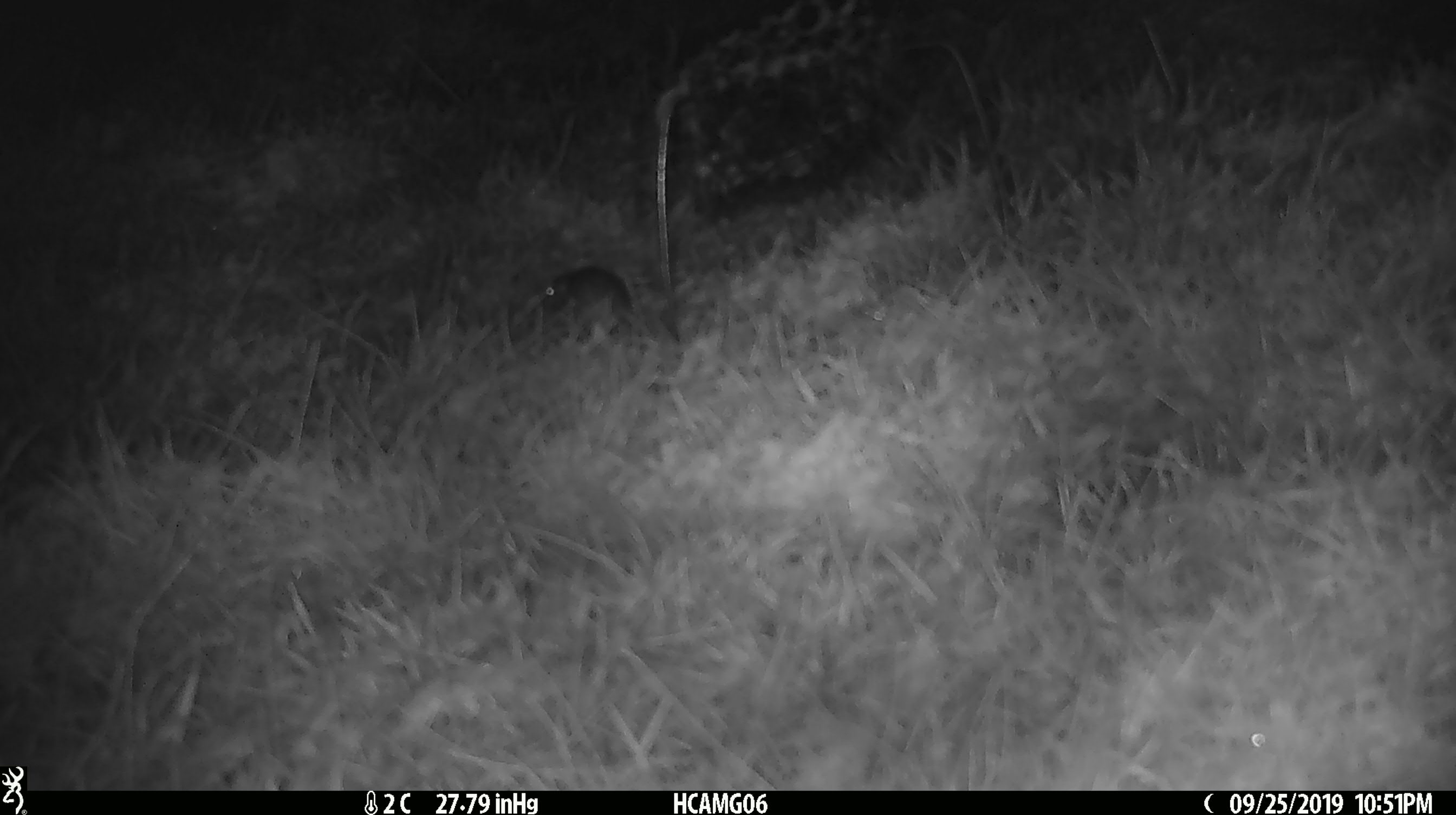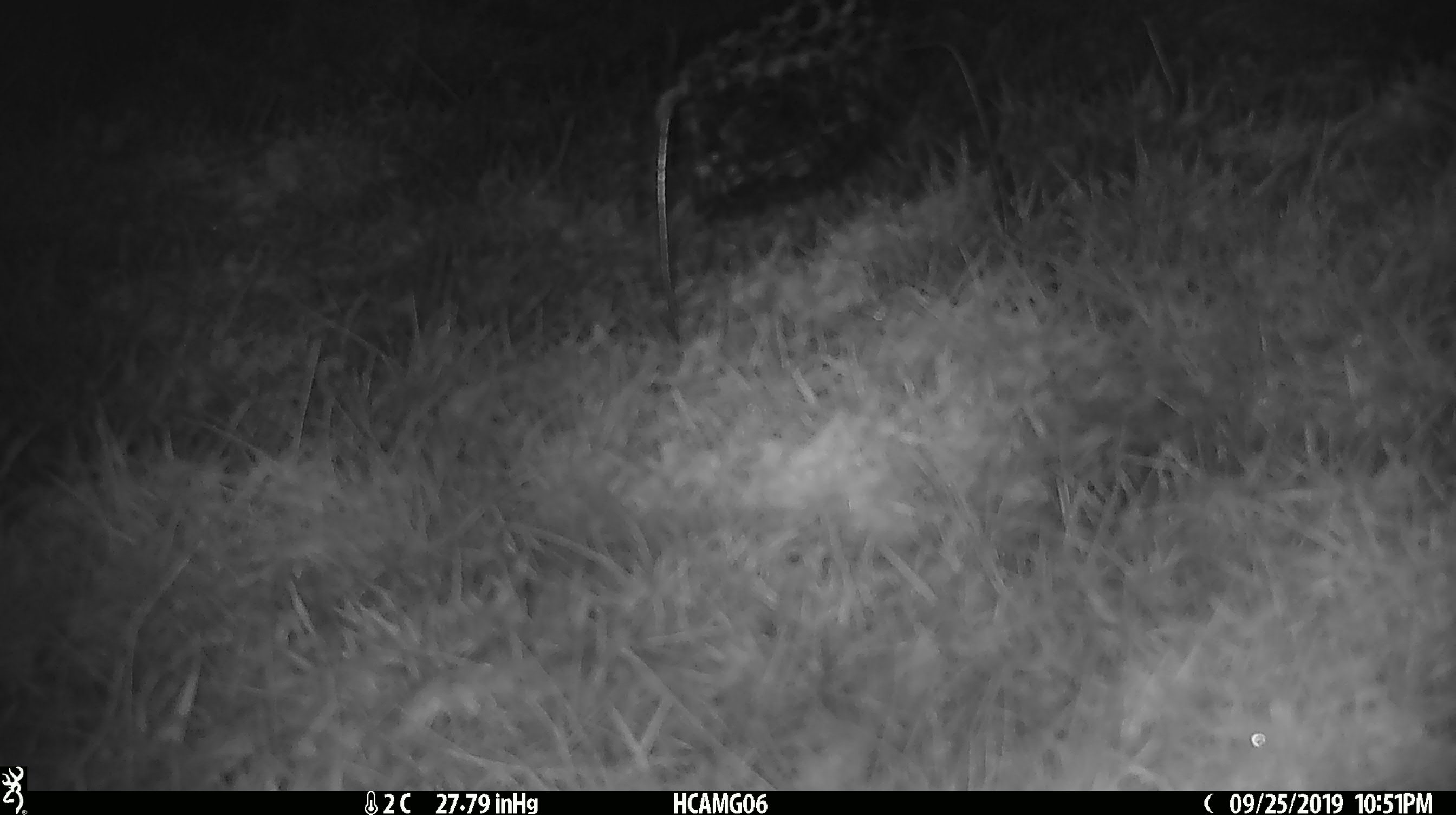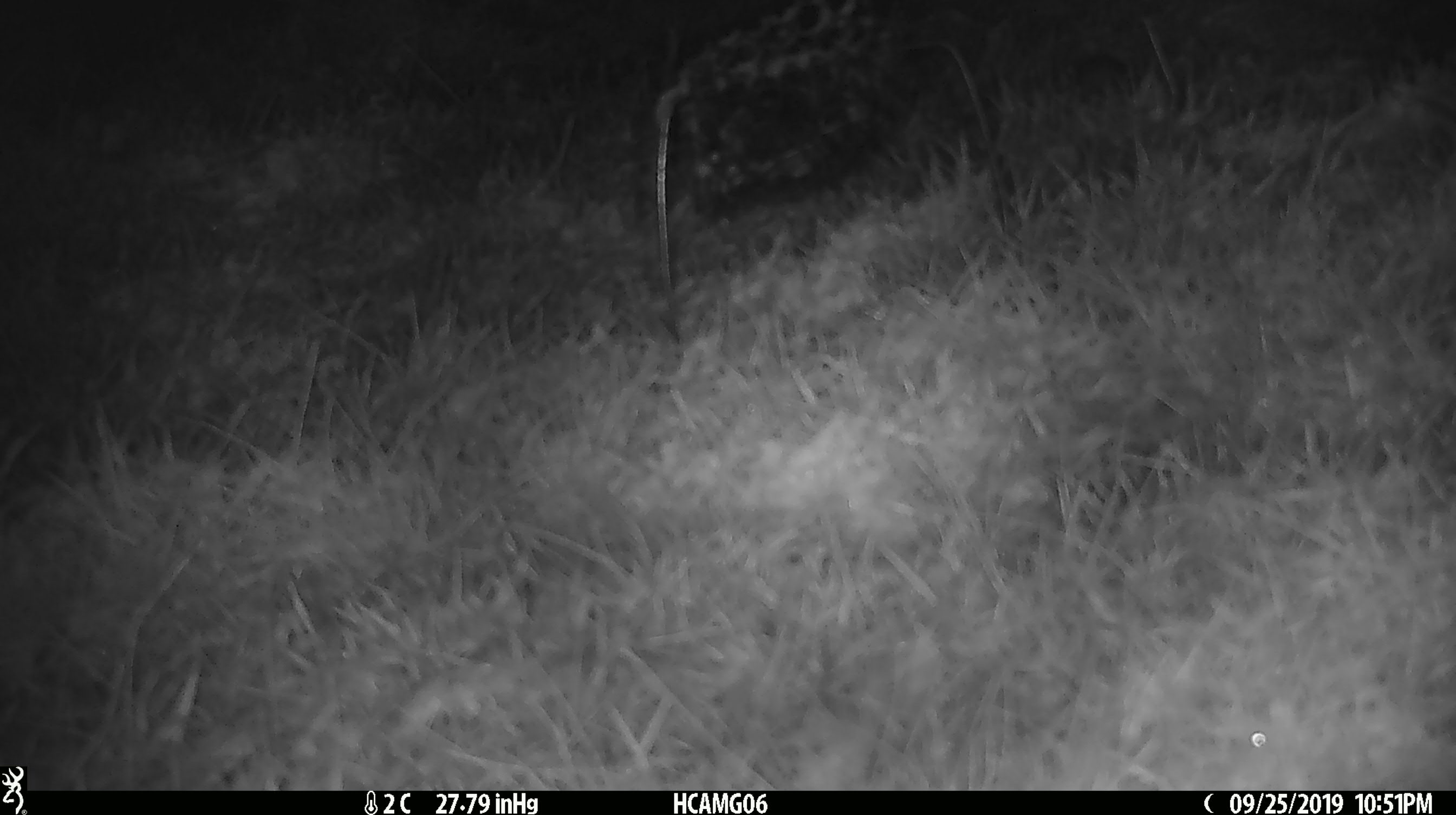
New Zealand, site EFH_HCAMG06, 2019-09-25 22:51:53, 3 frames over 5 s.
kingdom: Animalia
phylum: Chordata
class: Mammalia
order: Rodentia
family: Muridae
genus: Mus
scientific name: Mus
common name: mouse